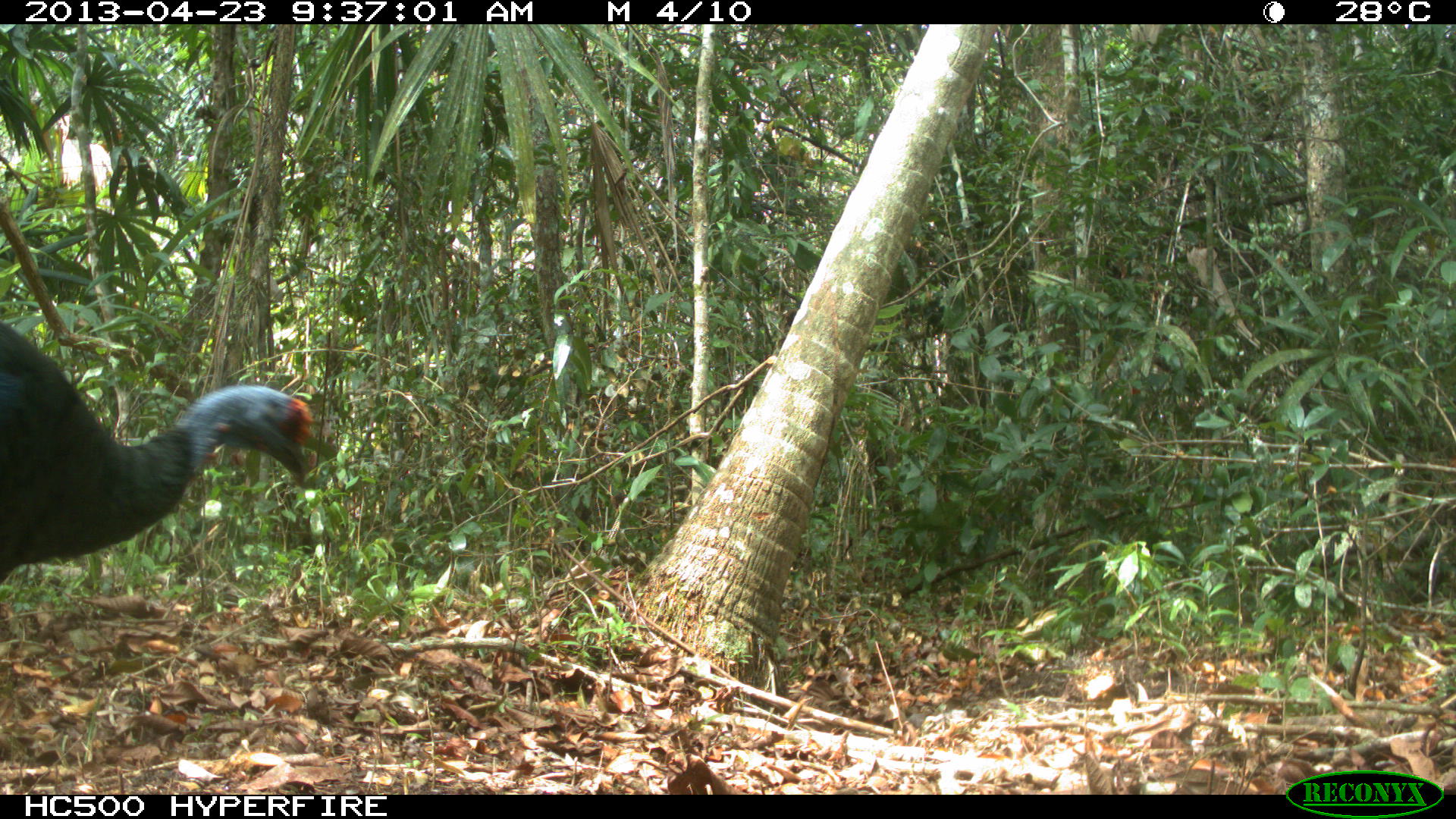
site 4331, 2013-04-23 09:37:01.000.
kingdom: Animalia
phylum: Chordata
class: Aves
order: Galliformes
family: Phasianidae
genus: Meleagris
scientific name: Meleagris ocellata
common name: ocellated turkey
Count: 1.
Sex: male.